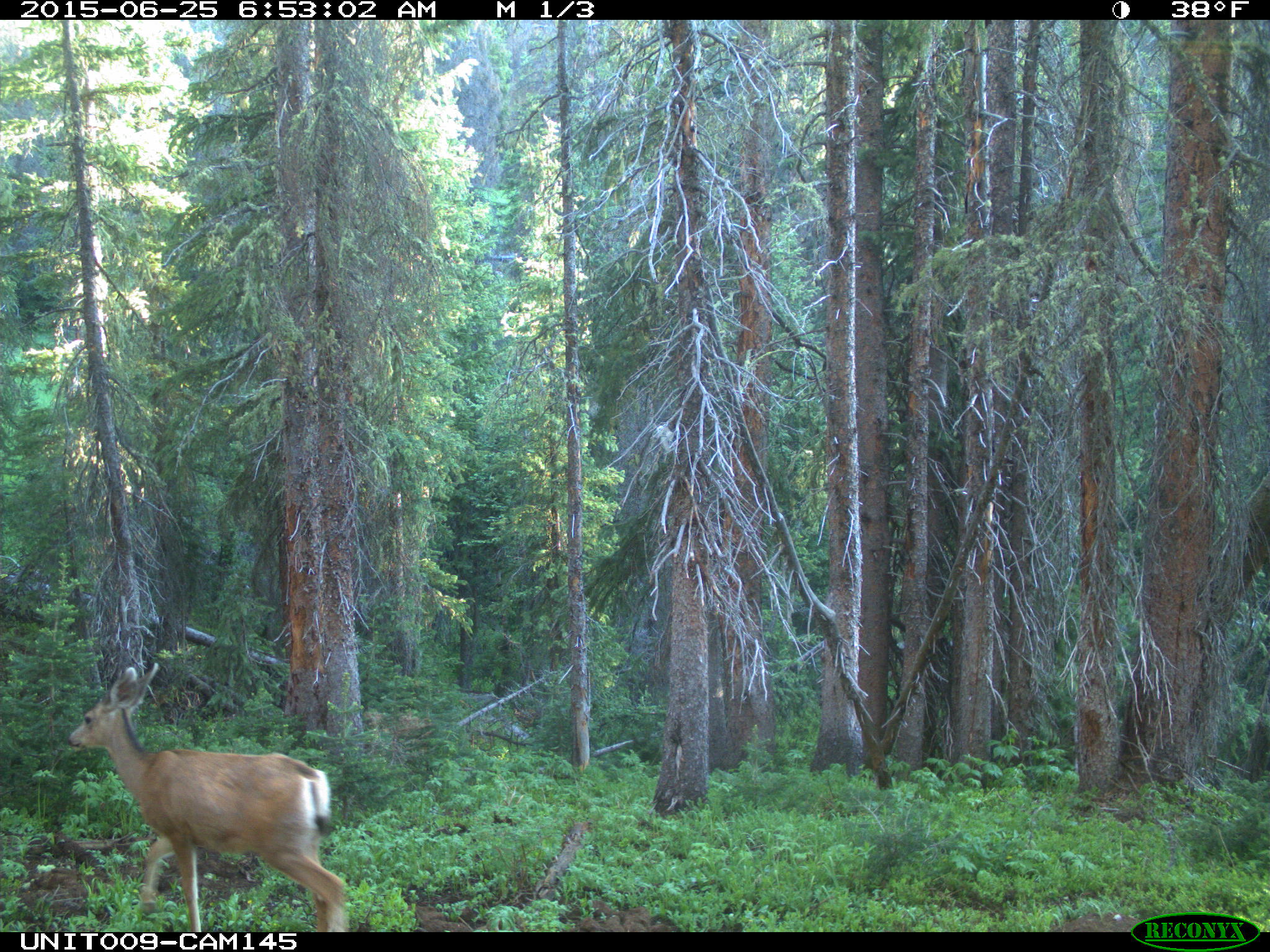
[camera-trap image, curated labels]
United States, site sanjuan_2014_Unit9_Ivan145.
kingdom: Animalia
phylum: Chordata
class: Mammalia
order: Artiodactyla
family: Cervidae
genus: Odocoileus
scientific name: Odocoileus hemionus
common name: mule deer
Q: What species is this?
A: Odocoileus hemionus (mule deer).